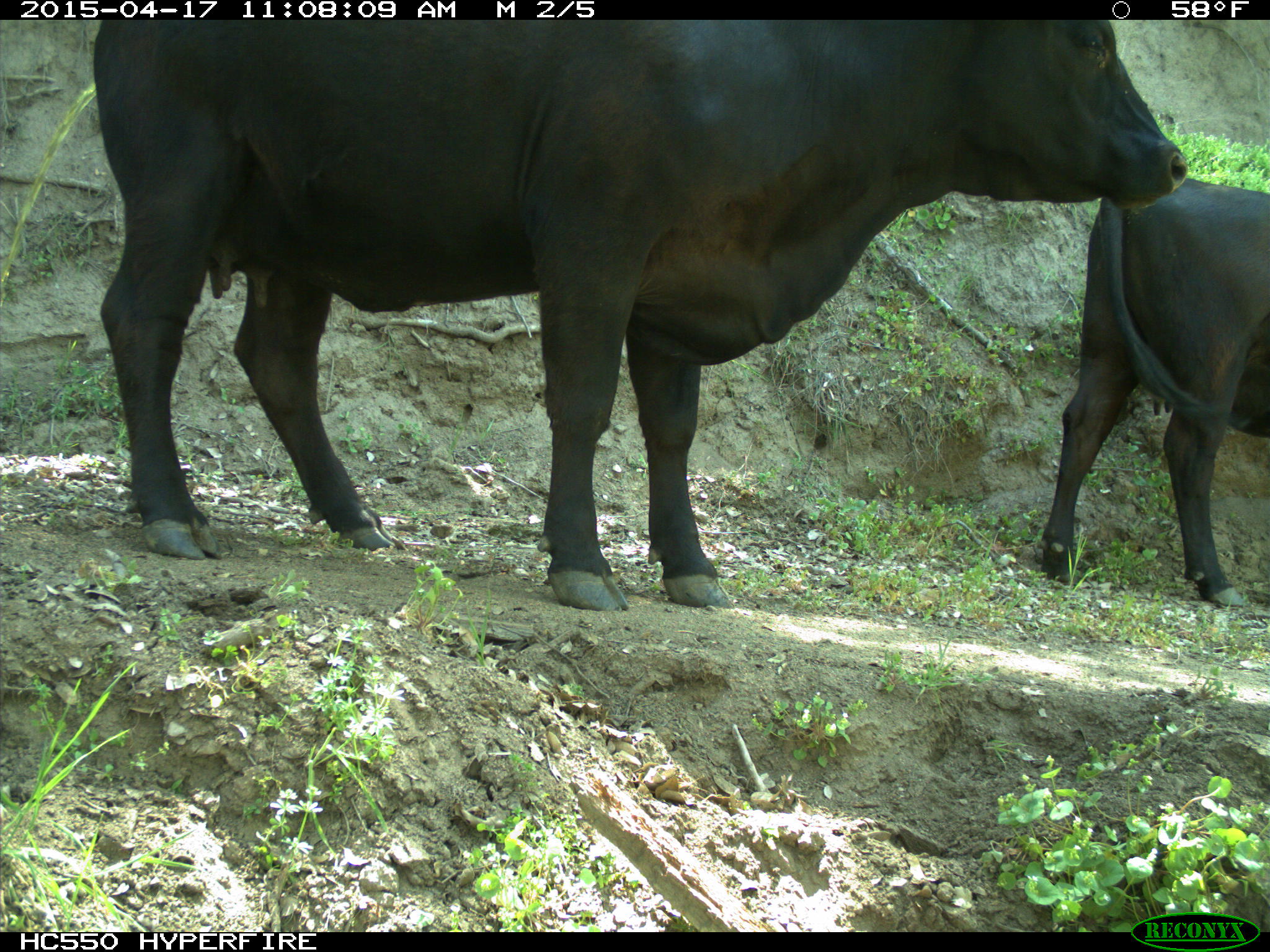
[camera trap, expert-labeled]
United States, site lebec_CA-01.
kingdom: Animalia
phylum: Chordata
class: Mammalia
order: Artiodactyla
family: Bovidae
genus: Bos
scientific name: Bos taurus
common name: domestic cow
Bos taurus (domestic cow).